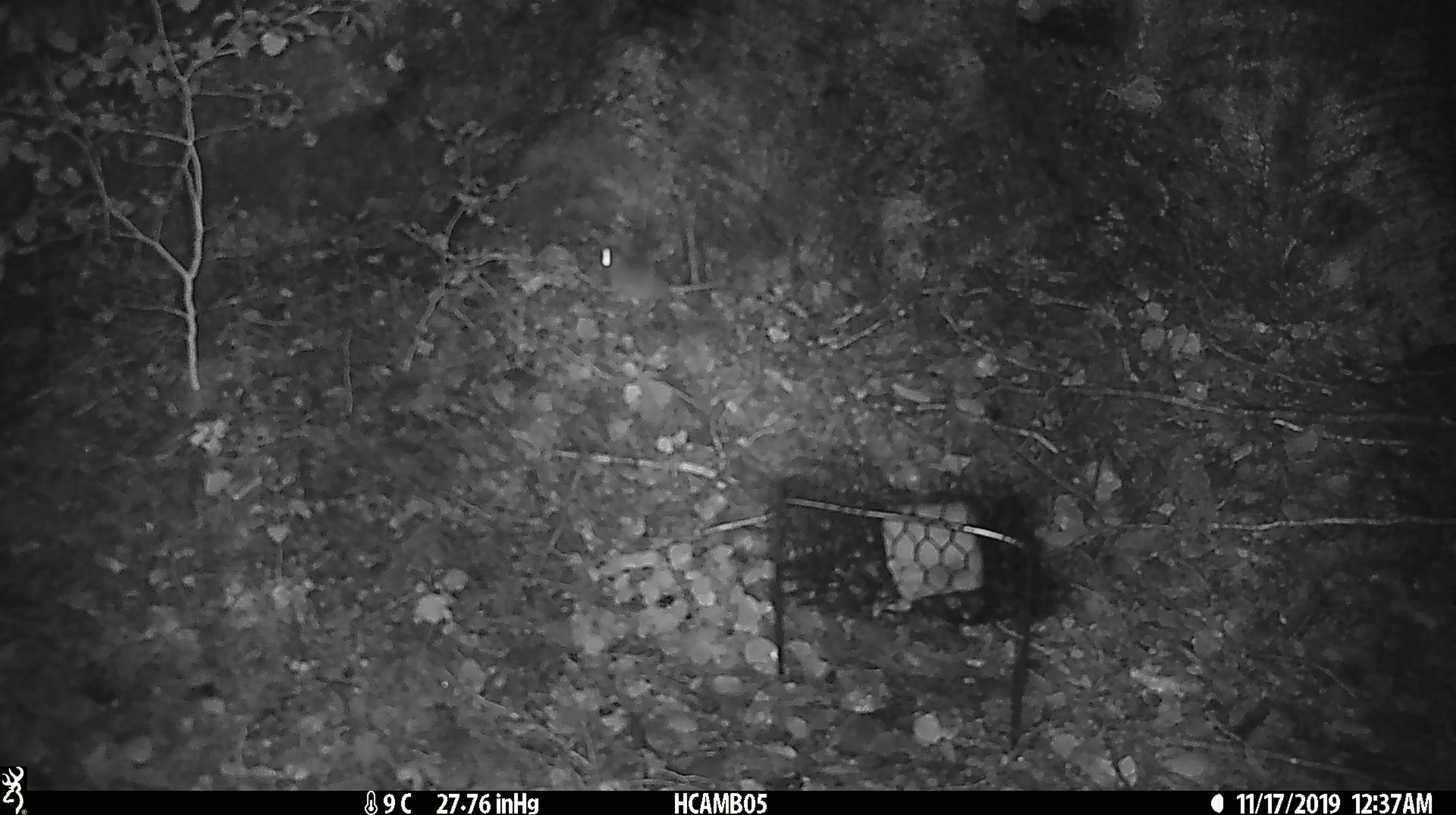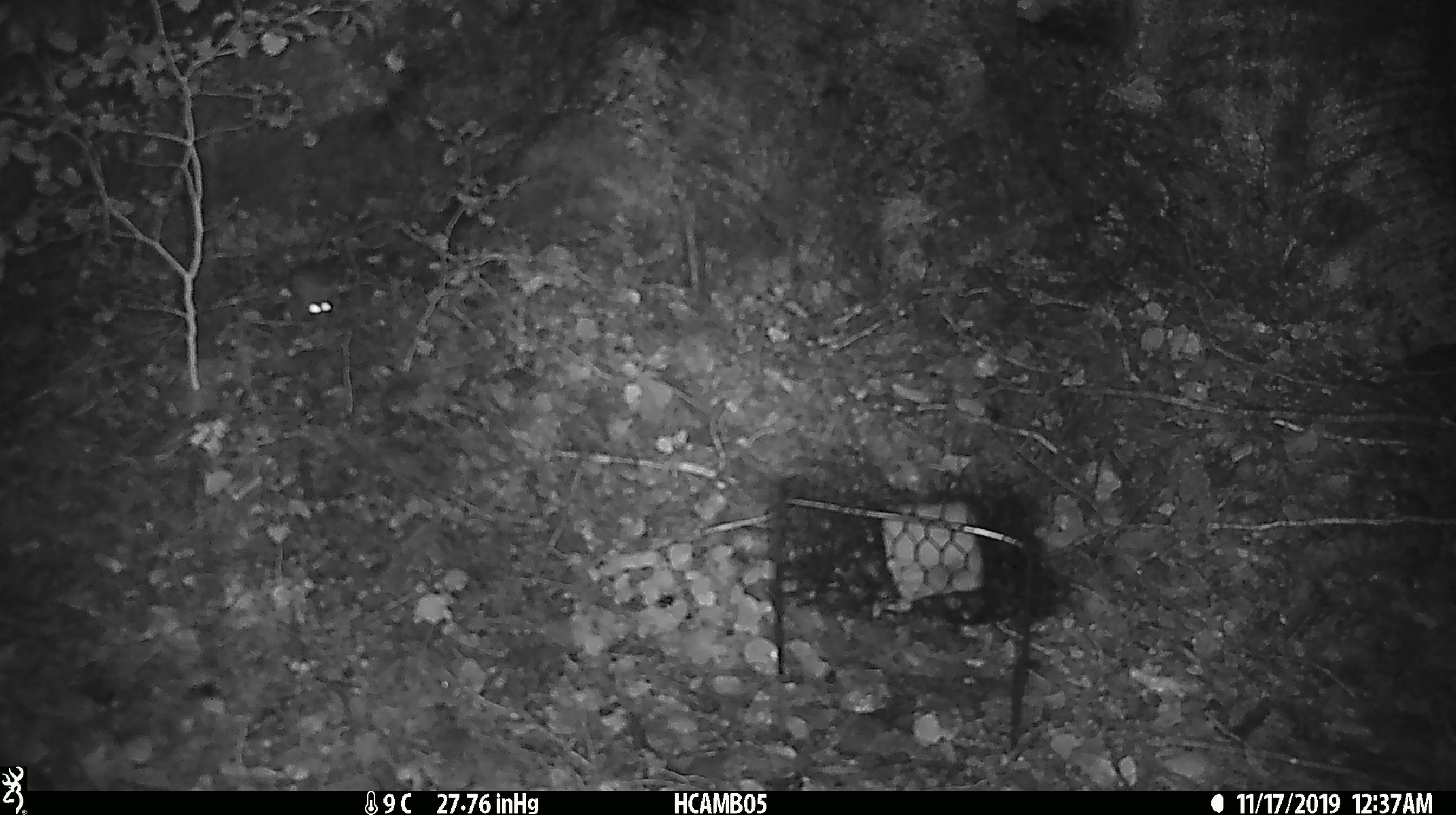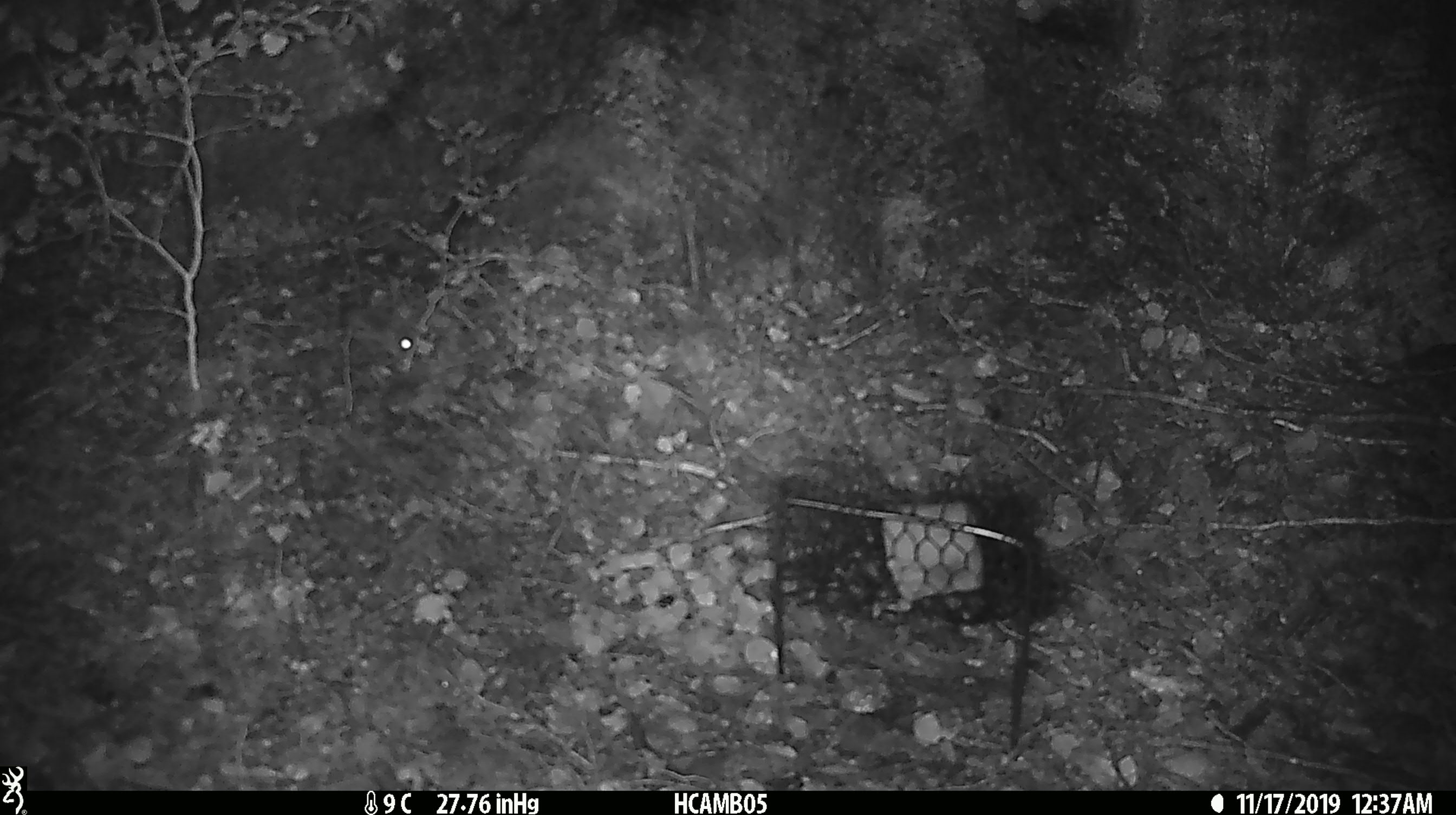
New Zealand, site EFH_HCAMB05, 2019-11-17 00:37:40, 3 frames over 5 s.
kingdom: Animalia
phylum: Chordata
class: Mammalia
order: Rodentia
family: Muridae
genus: Mus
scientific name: Mus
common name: mouse